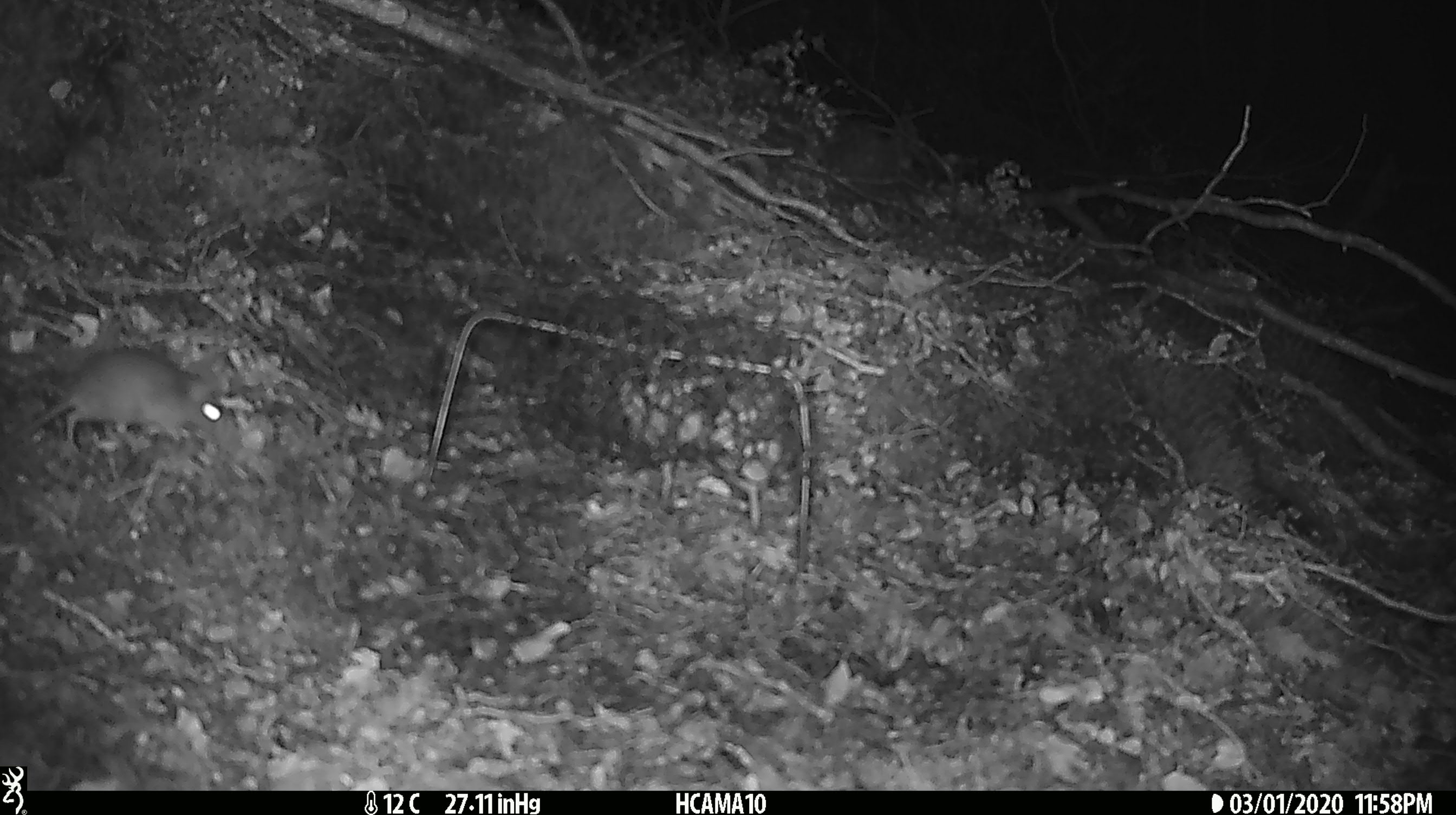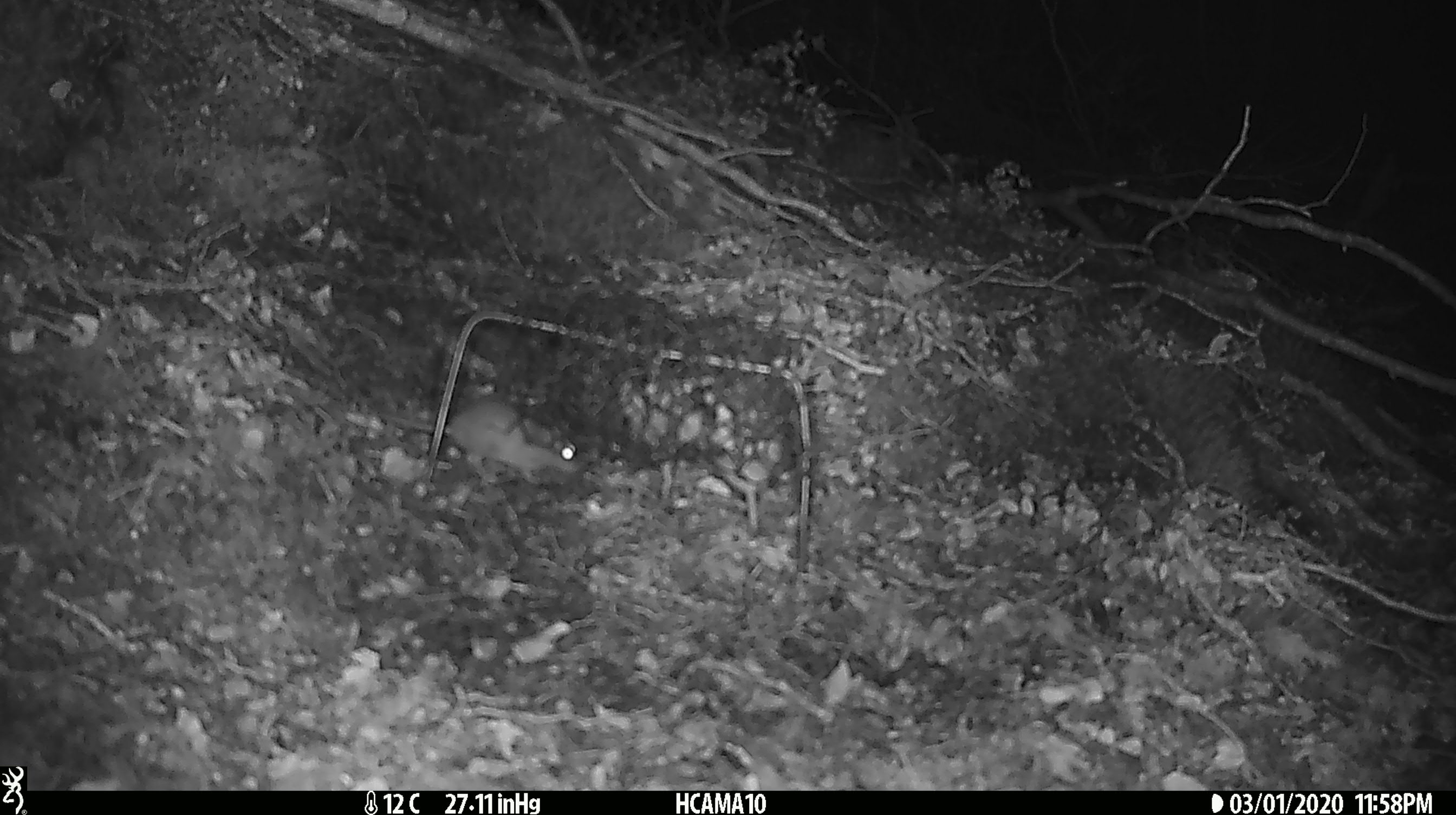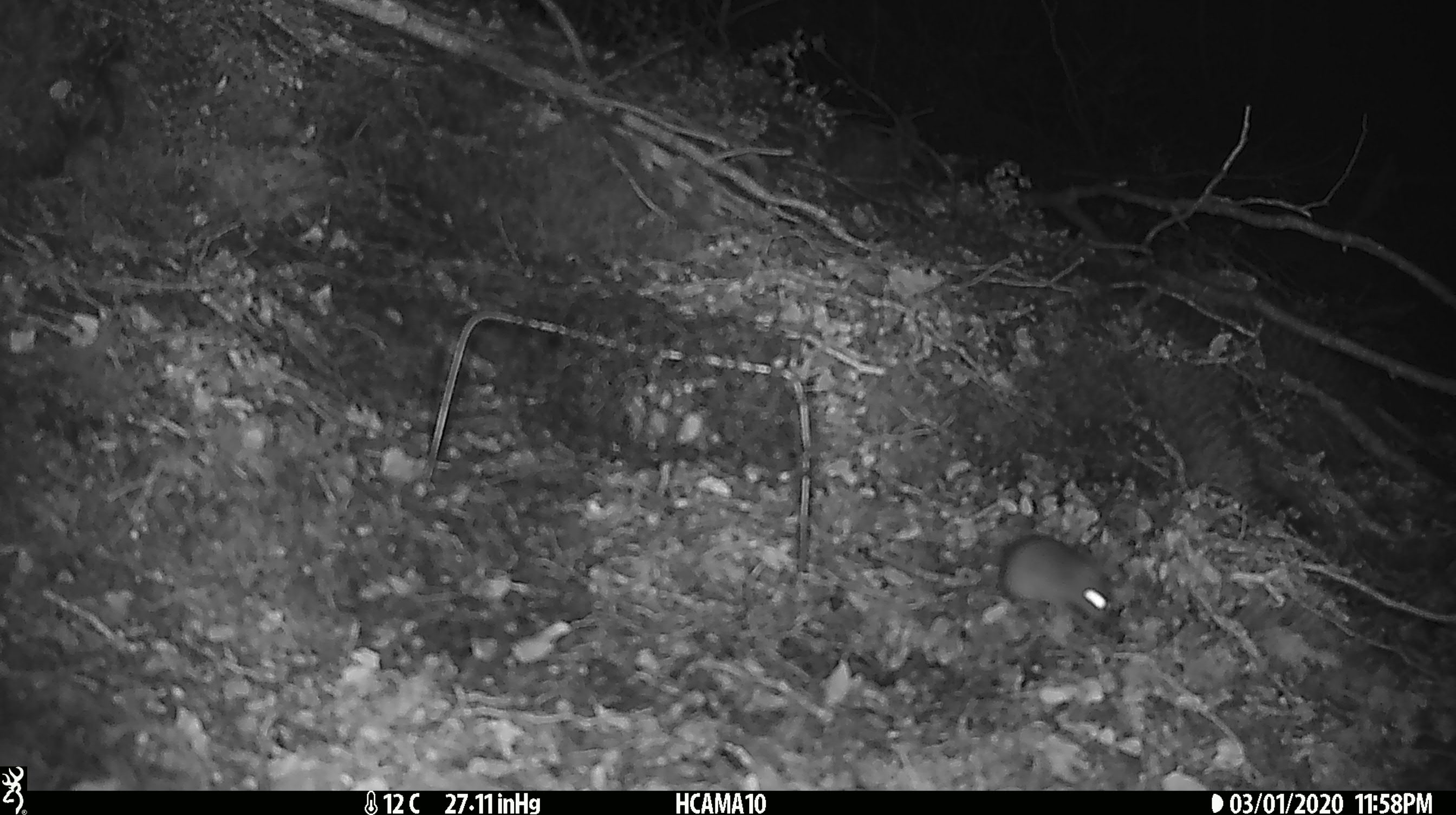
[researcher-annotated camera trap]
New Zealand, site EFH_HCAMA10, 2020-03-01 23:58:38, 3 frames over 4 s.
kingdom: Animalia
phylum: Chordata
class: Mammalia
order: Rodentia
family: Muridae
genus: Mus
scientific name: Mus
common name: mouse